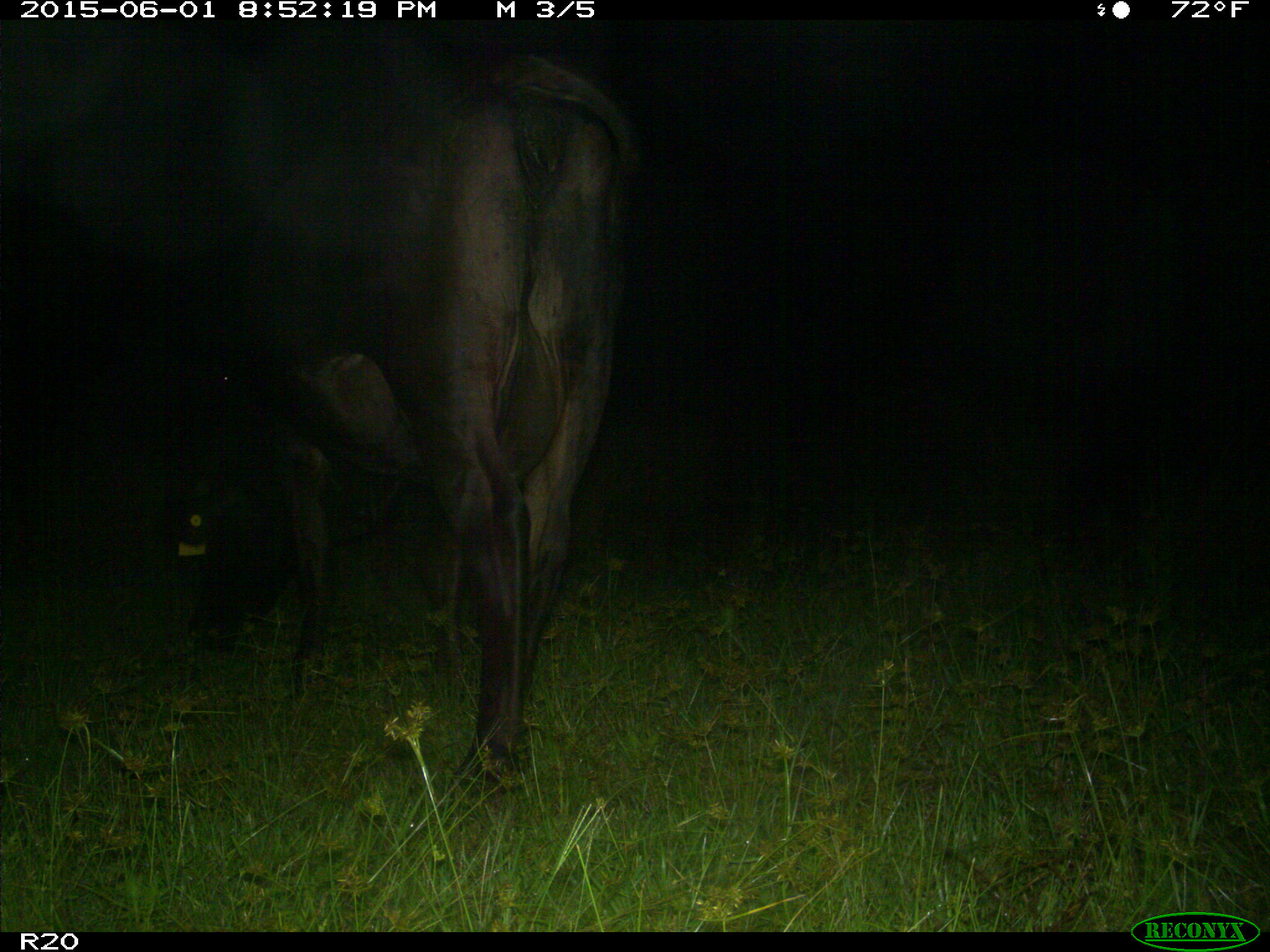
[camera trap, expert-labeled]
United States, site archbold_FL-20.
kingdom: Animalia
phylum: Chordata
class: Mammalia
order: Artiodactyla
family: Bovidae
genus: Bos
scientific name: Bos taurus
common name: domestic cow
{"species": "Bos taurus (domestic cow)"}